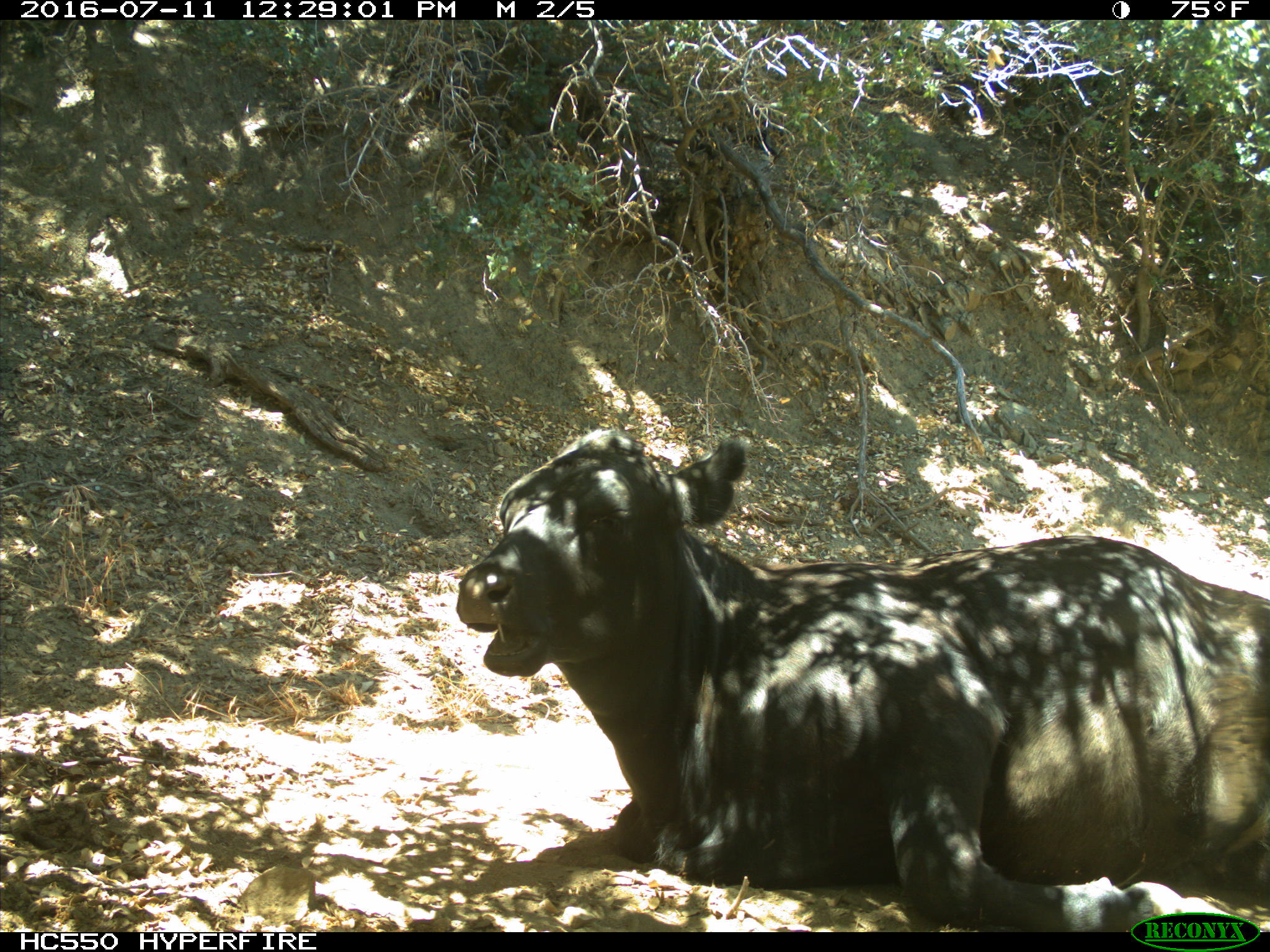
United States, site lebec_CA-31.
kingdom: Animalia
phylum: Chordata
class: Mammalia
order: Artiodactyla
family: Bovidae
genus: Bos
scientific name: Bos taurus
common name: domestic cow